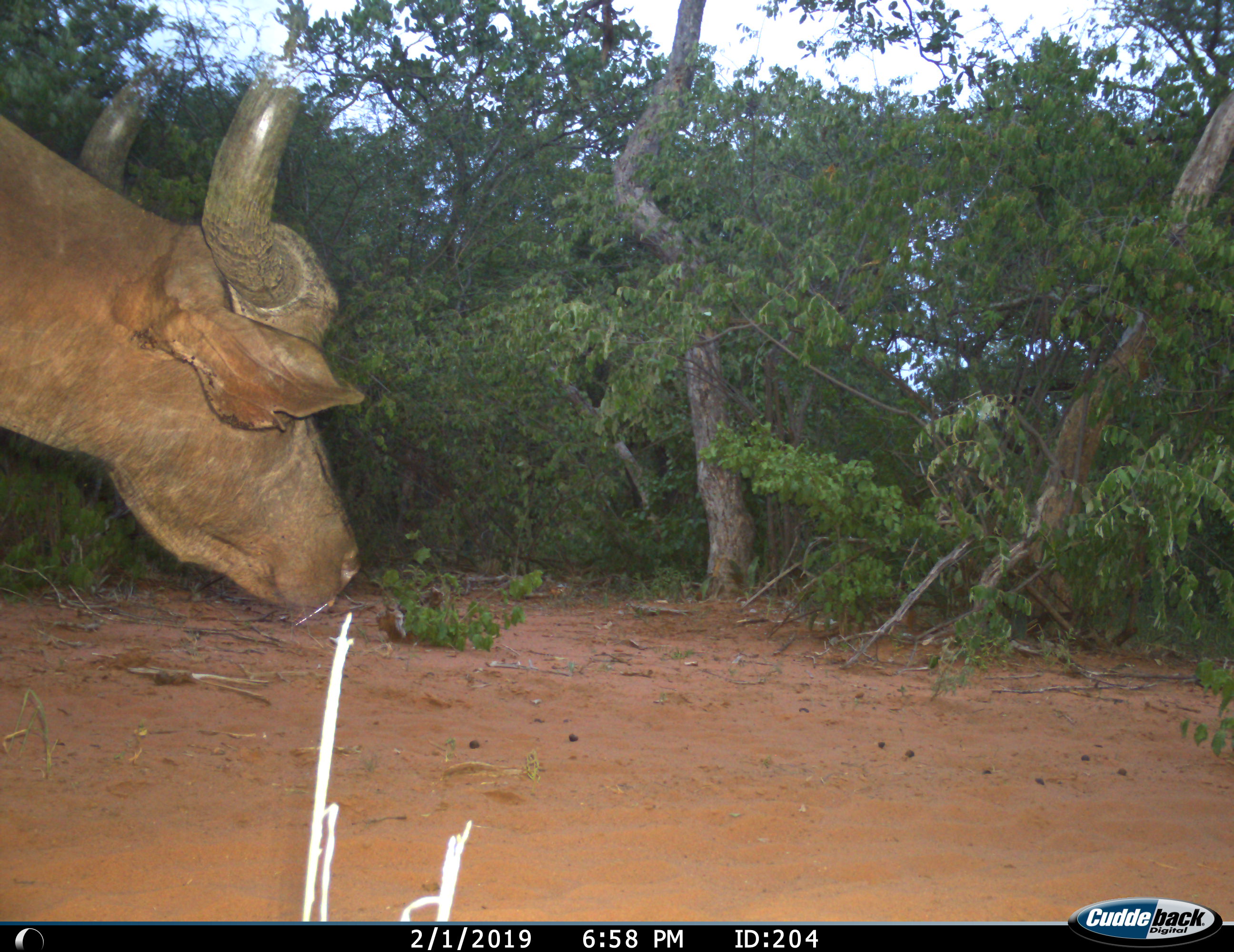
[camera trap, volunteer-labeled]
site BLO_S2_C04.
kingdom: Animalia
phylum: Chordata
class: Mammalia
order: Artiodactyla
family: Bovidae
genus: Syncerus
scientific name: Syncerus caffer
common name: african buffalo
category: buffalo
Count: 1.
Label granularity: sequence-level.